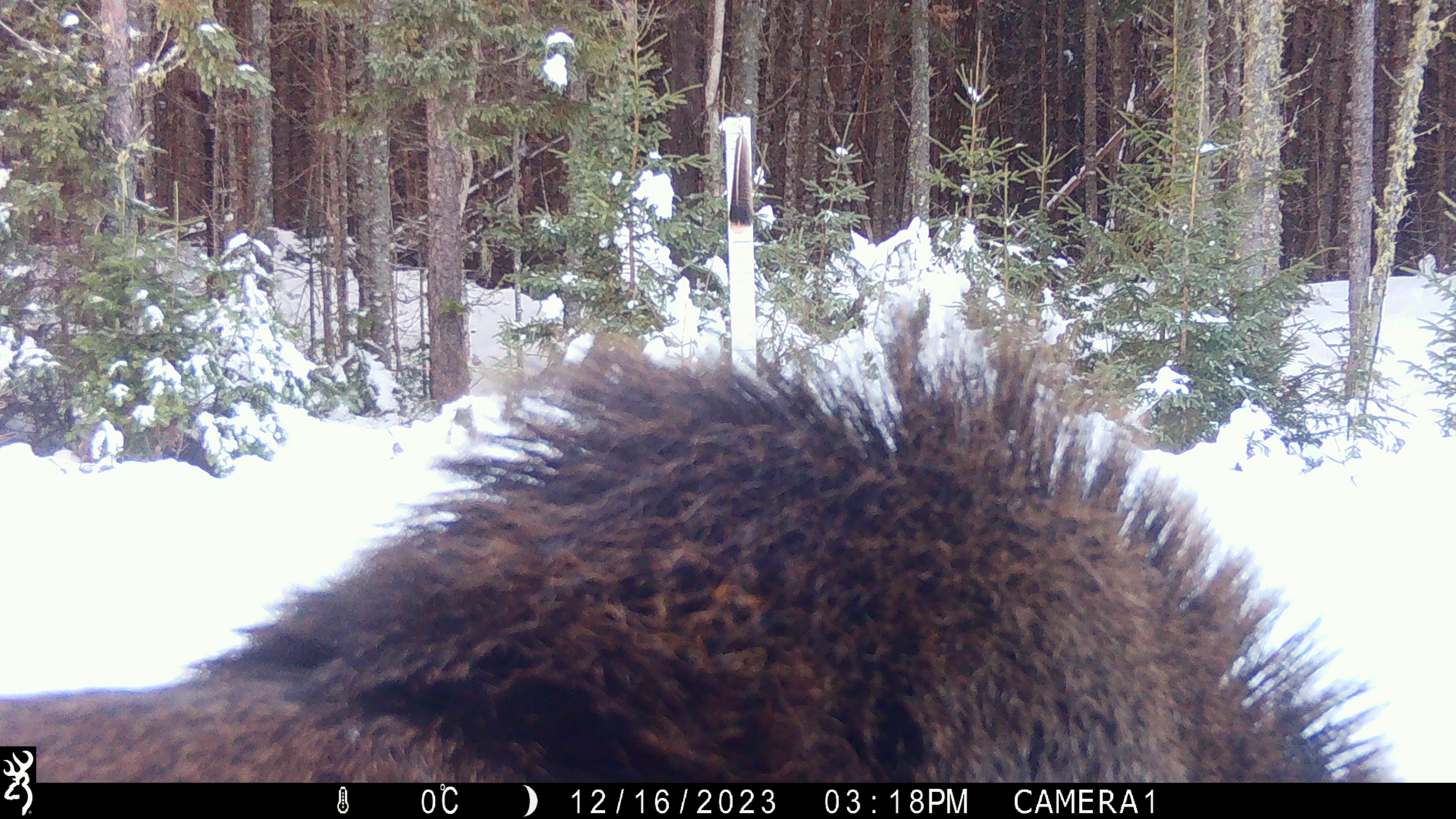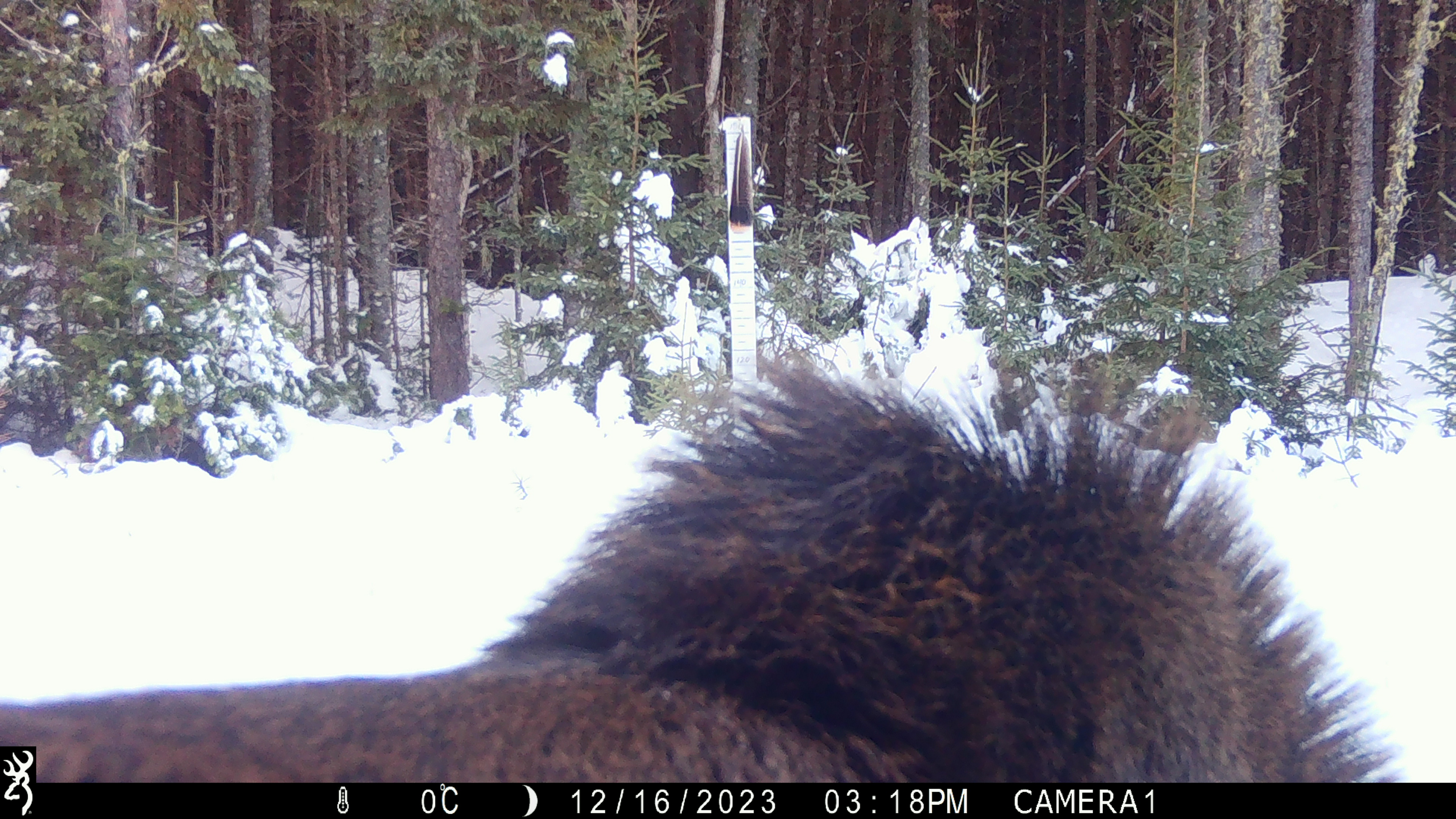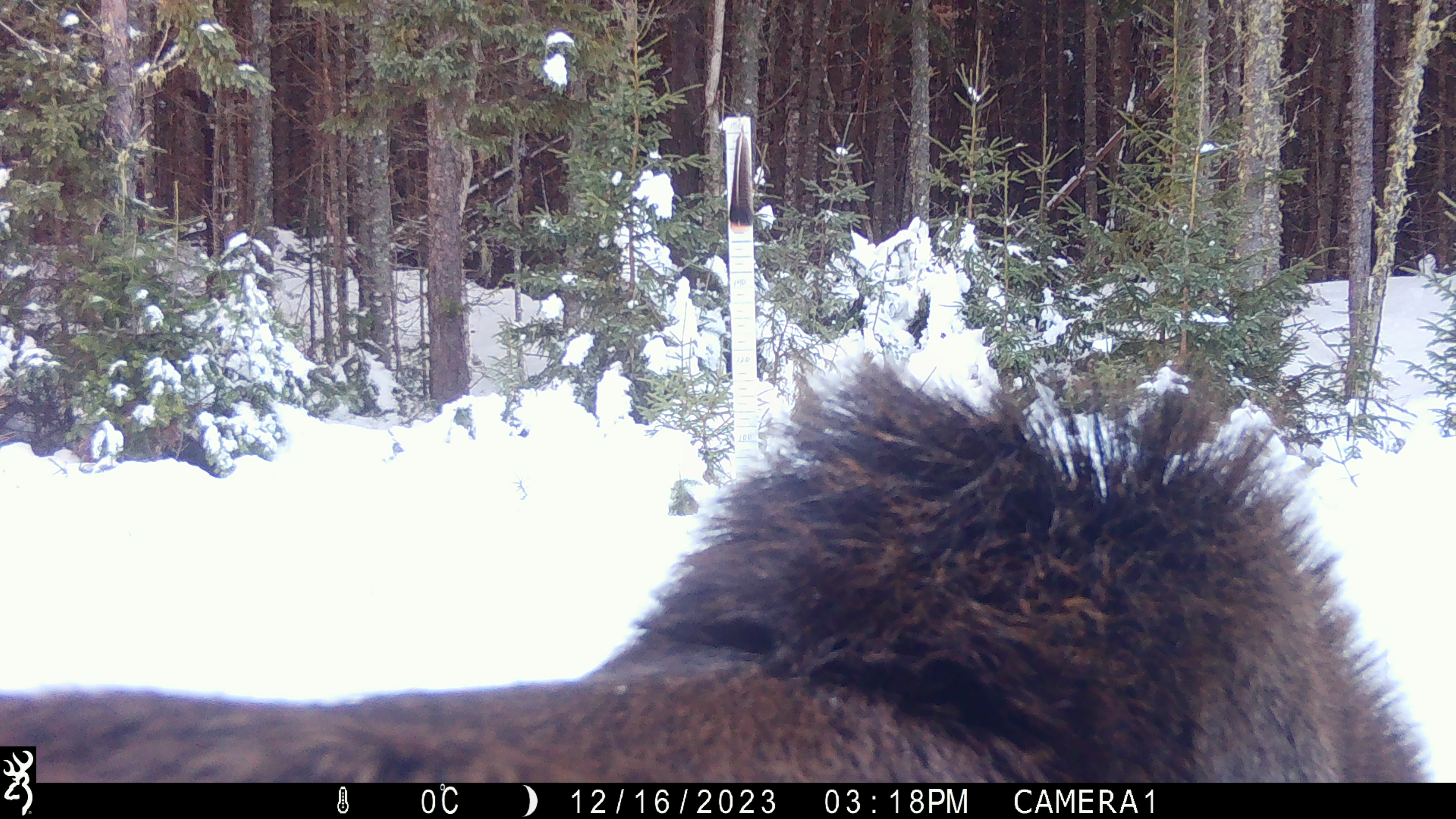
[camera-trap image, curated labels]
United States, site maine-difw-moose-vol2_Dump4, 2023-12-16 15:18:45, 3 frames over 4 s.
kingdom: Animalia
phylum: Chordata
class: Mammalia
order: Artiodactyla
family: Cervidae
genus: Alces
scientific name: Alces alces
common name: moose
Moose (Alces alces).